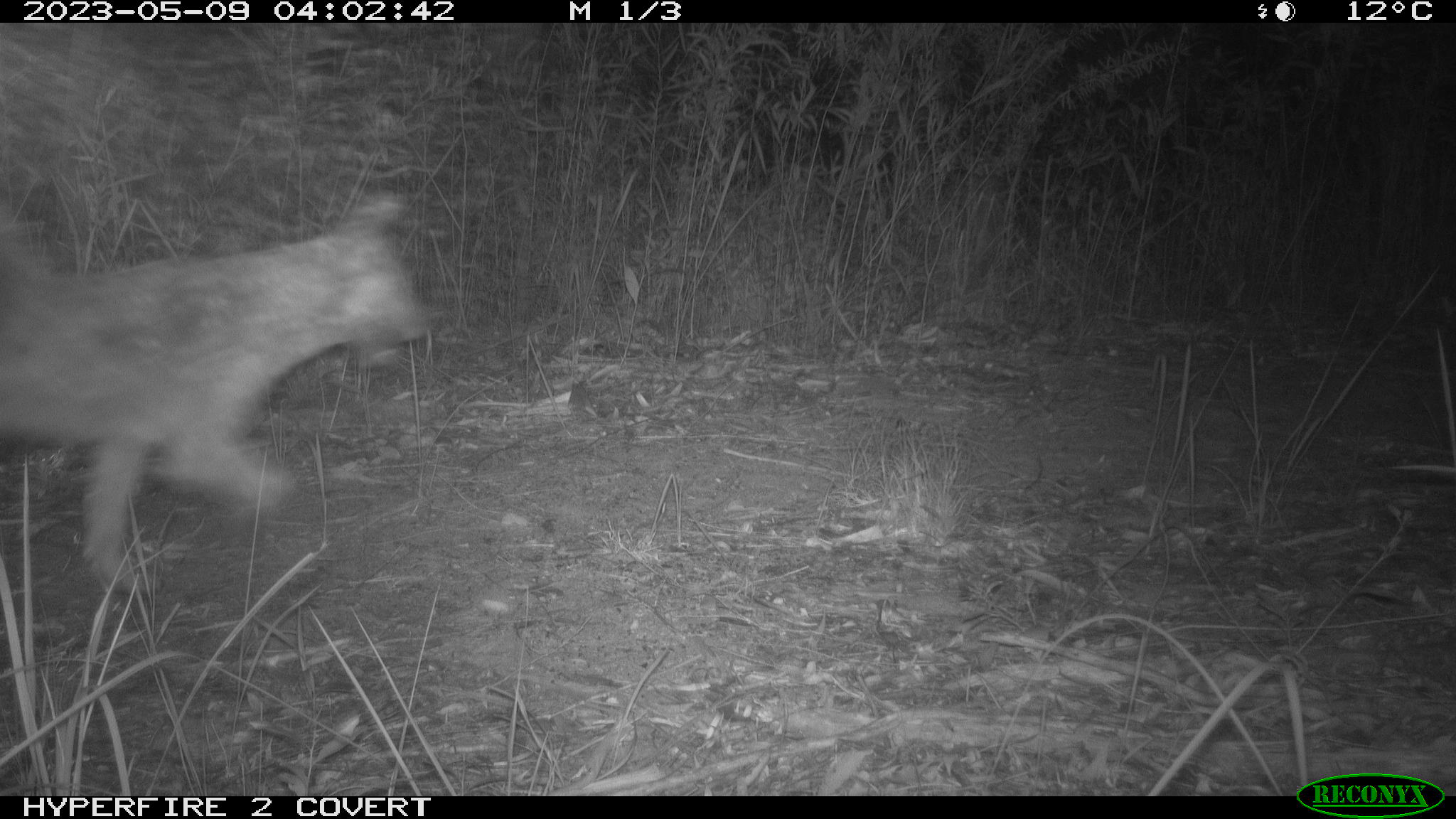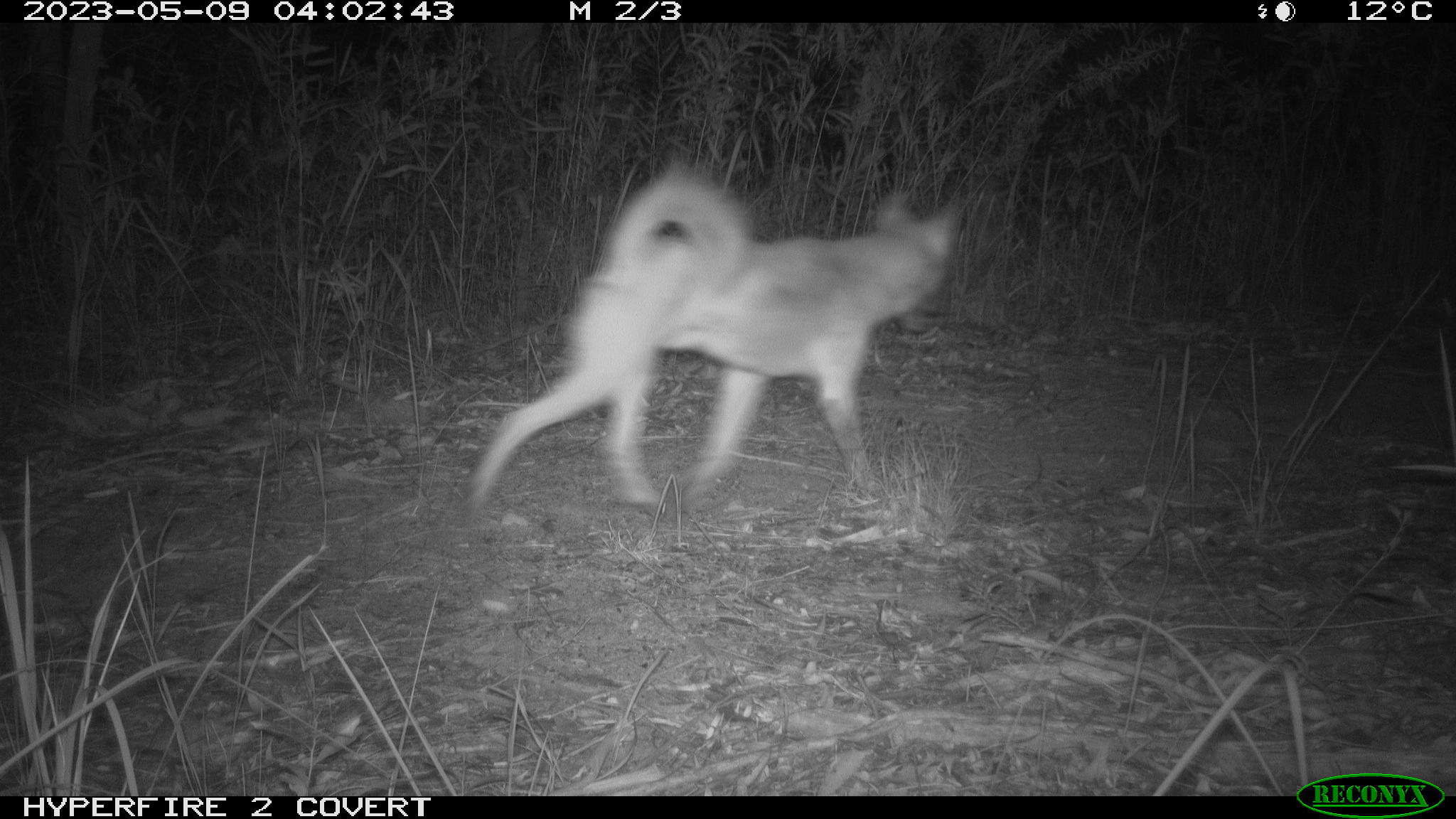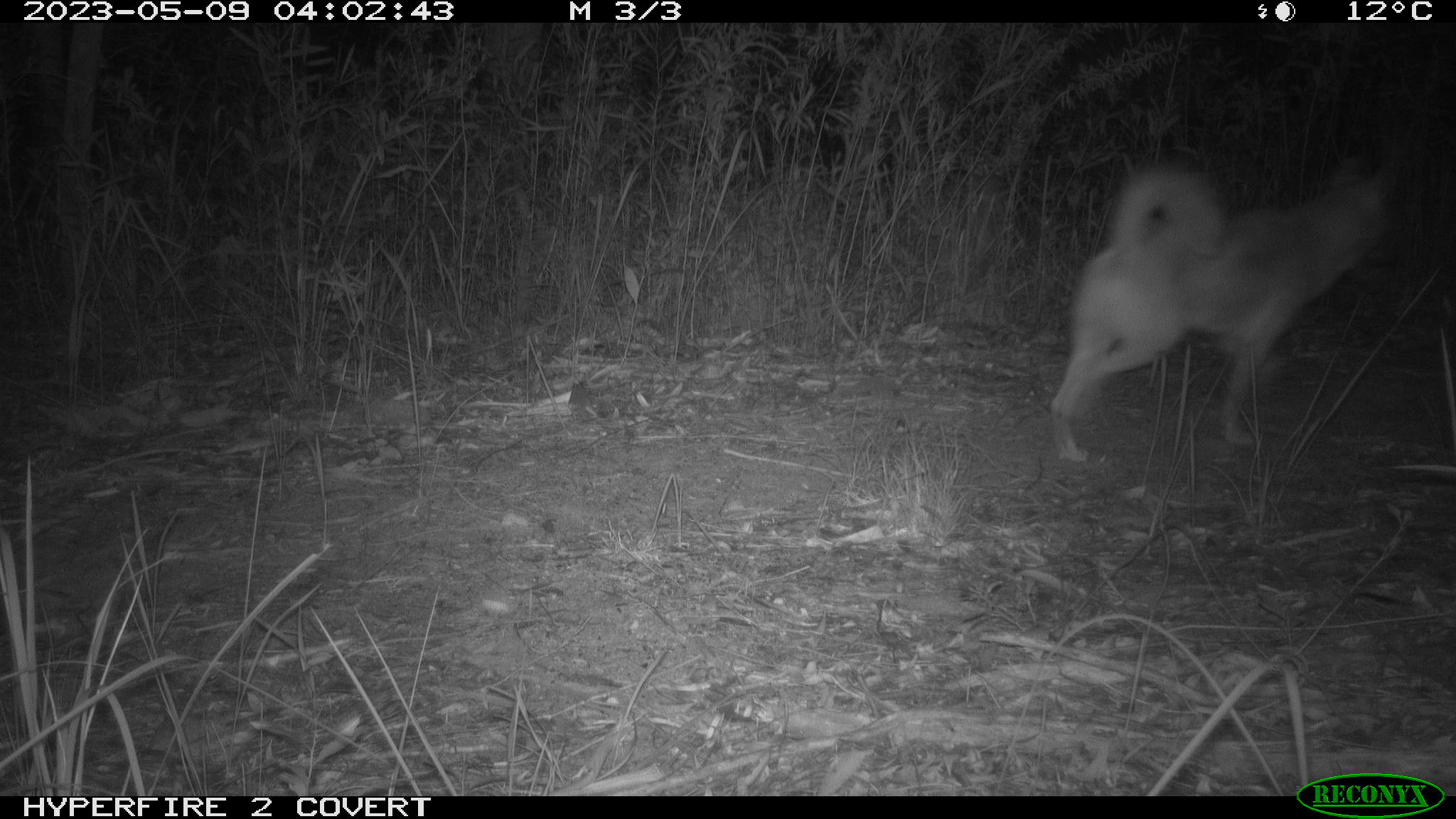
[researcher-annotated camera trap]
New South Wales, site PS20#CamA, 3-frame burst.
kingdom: Animalia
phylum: Chordata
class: Mammalia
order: Carnivora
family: Canidae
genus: Canis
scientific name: Canis familiaris dingo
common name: dingo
Dingo (Canis familiaris dingo).